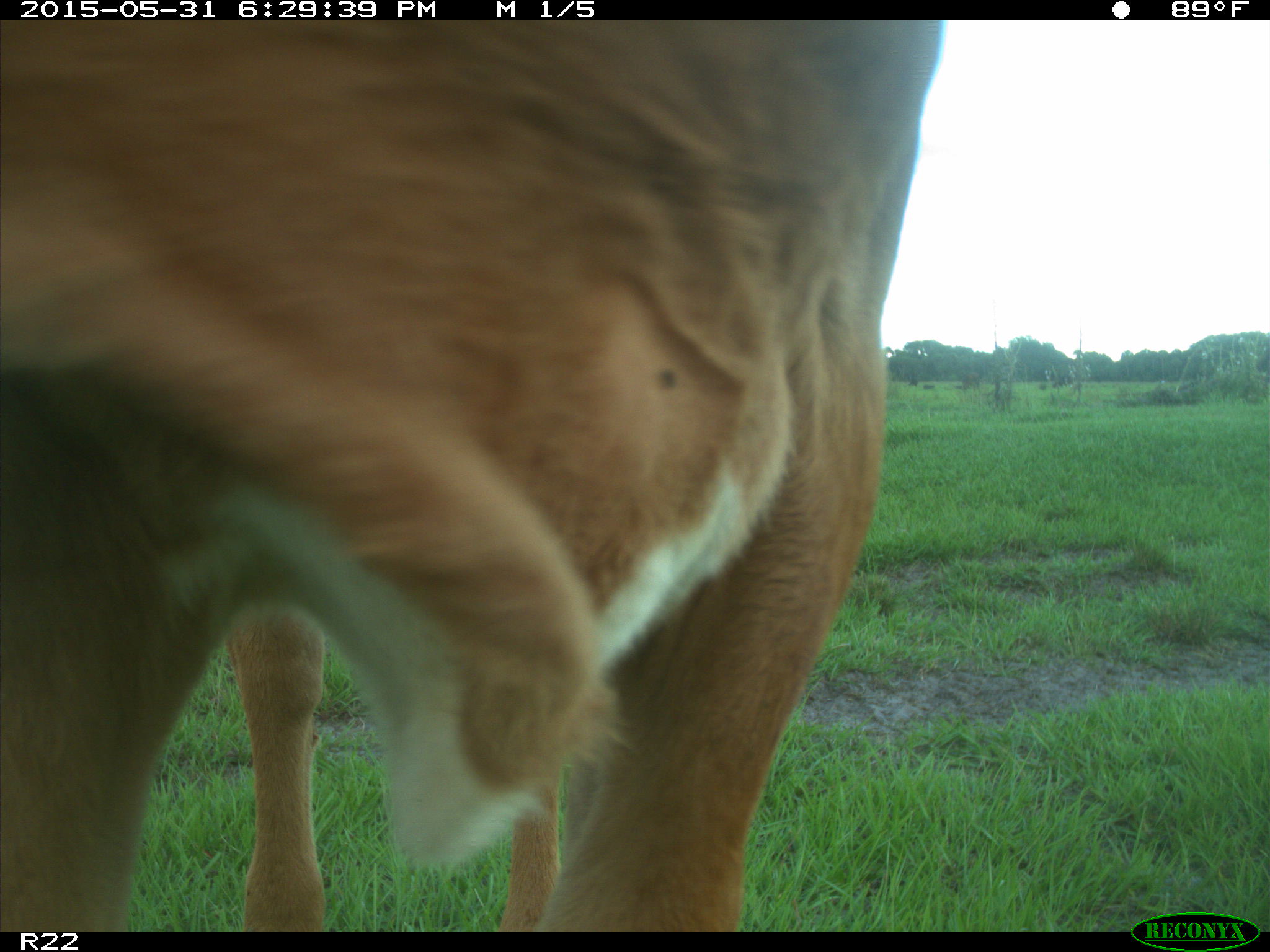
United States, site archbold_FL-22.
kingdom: Animalia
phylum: Chordata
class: Mammalia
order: Artiodactyla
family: Bovidae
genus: Bos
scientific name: Bos taurus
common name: domestic cow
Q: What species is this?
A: Bos taurus (domestic cow).